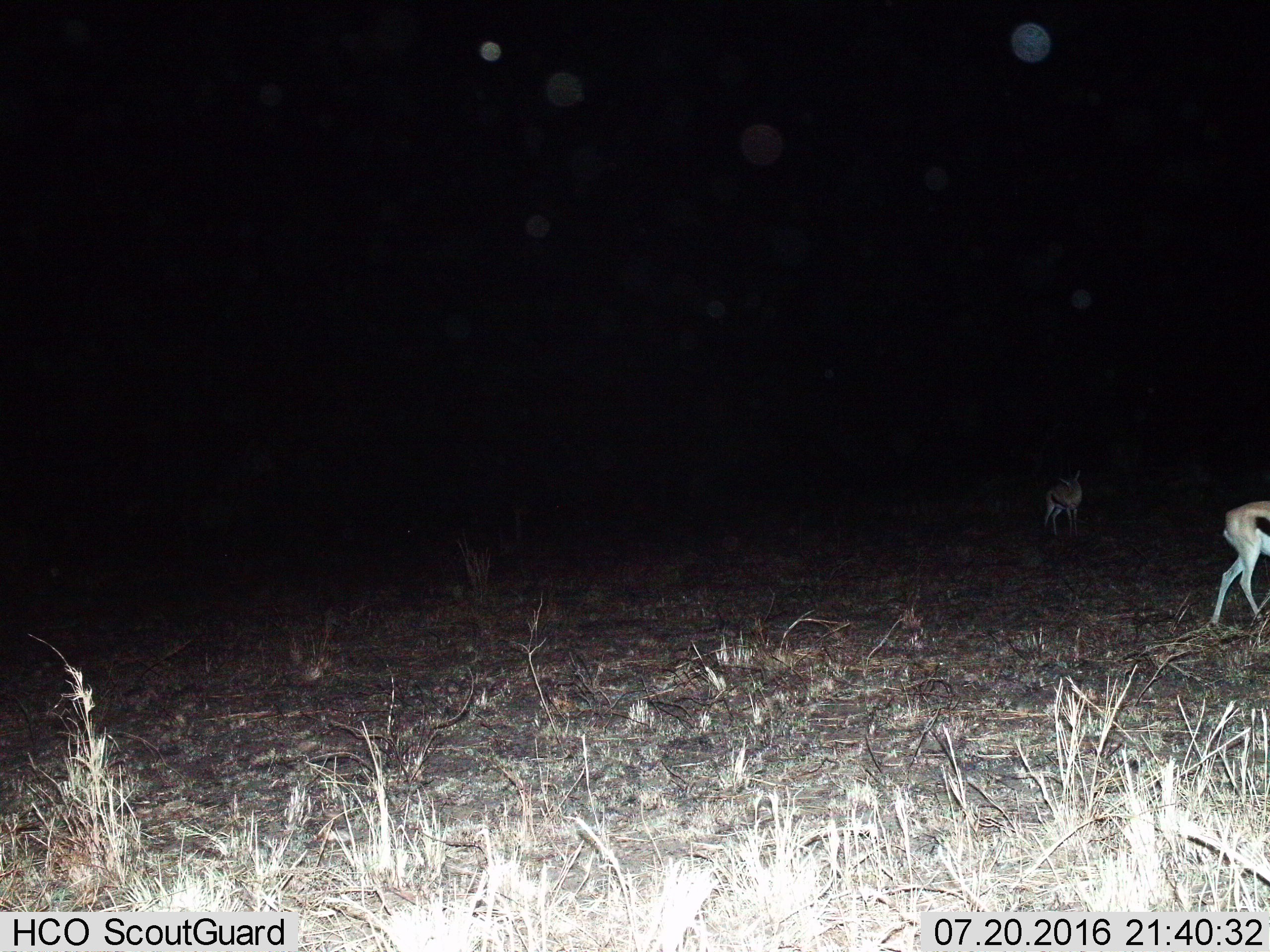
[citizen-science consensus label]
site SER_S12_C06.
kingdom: Animalia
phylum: Chordata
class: Mammalia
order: Artiodactyla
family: Bovidae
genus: Eudorcas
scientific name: Eudorcas thomsonii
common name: thomson's gazelle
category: gazellethomsons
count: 2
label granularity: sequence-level